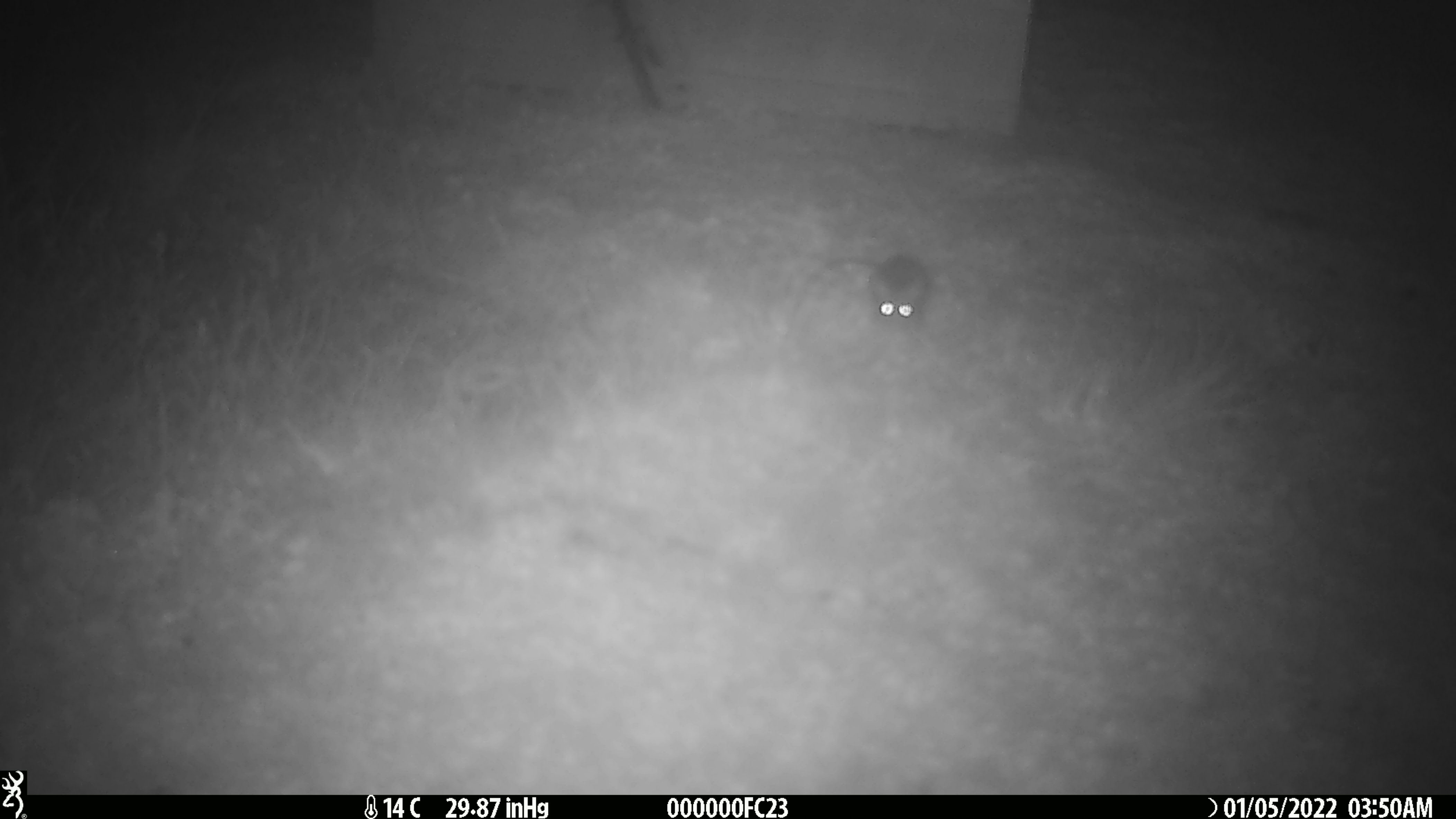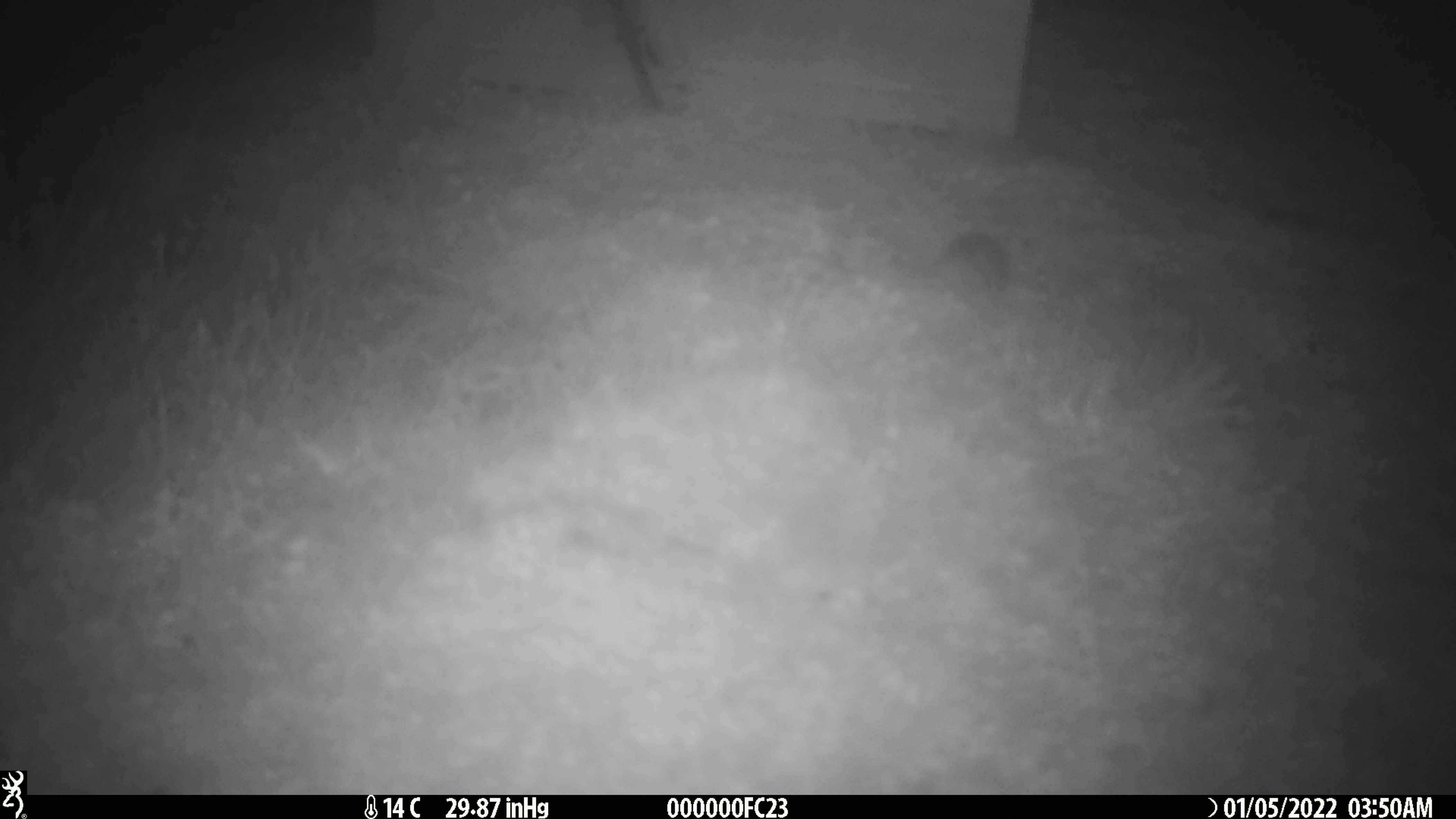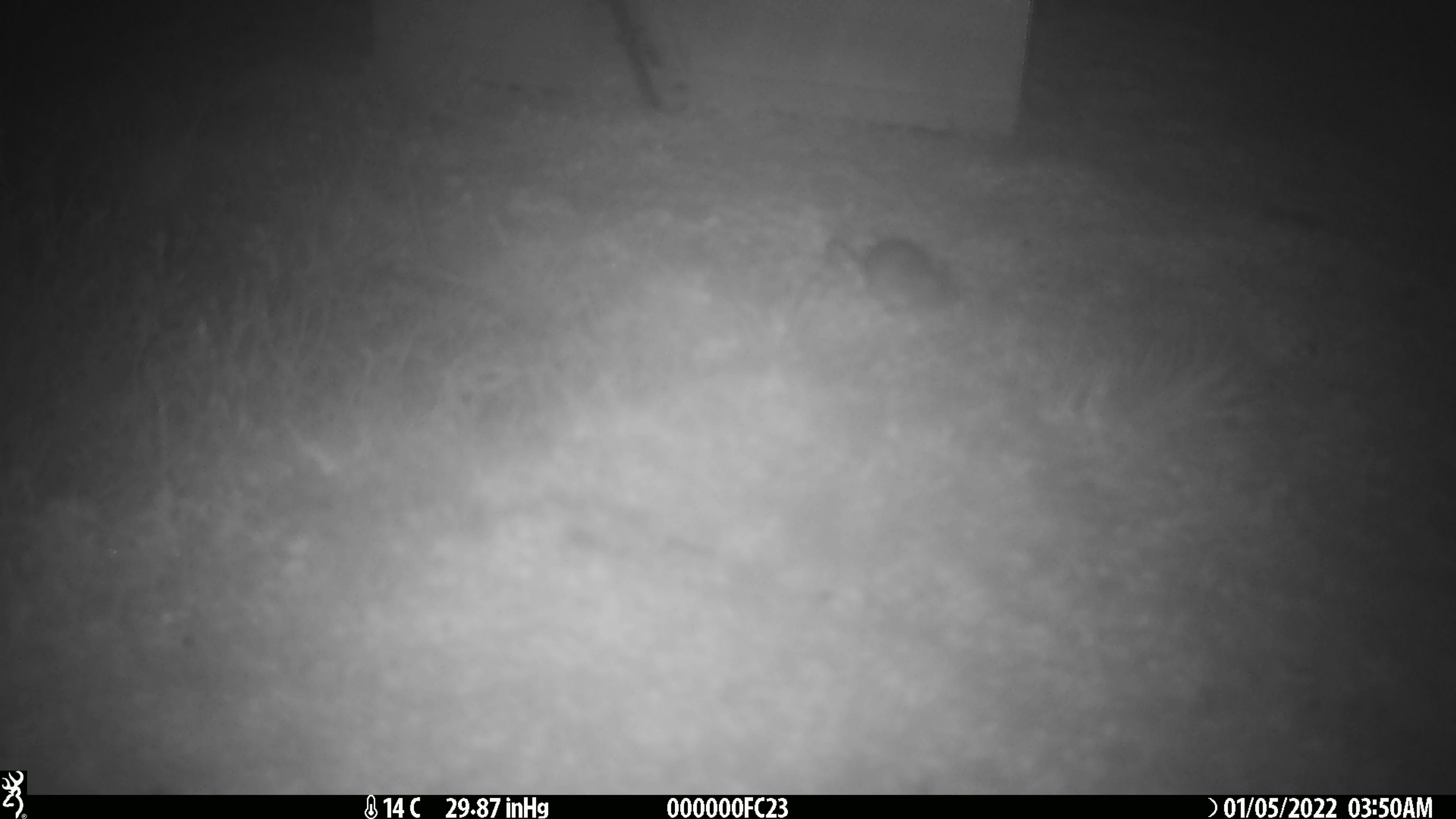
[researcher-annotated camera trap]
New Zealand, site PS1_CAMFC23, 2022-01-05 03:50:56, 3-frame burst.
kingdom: Animalia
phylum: Chordata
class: Mammalia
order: Rodentia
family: Muridae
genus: Mus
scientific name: Mus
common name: mouse